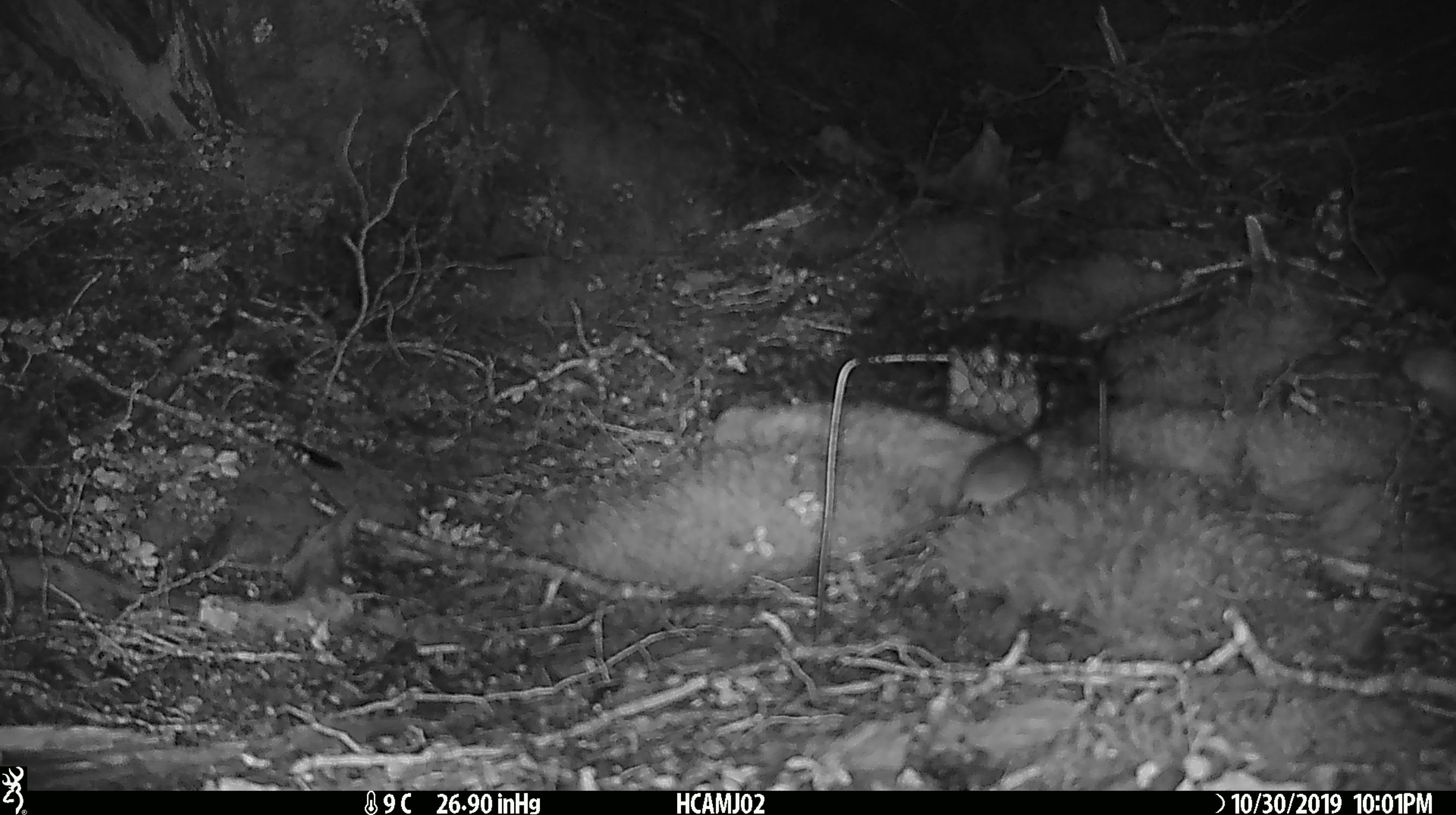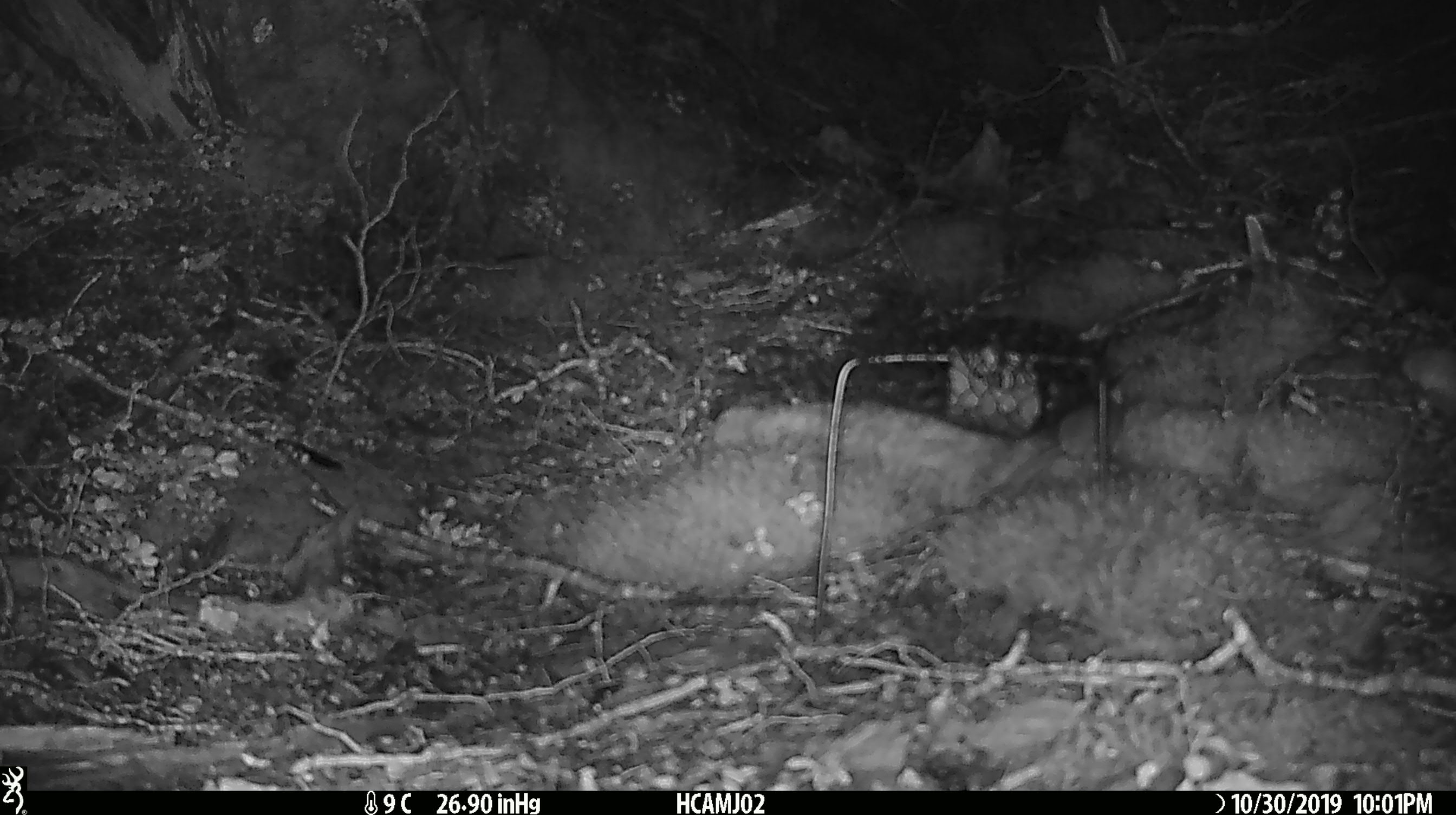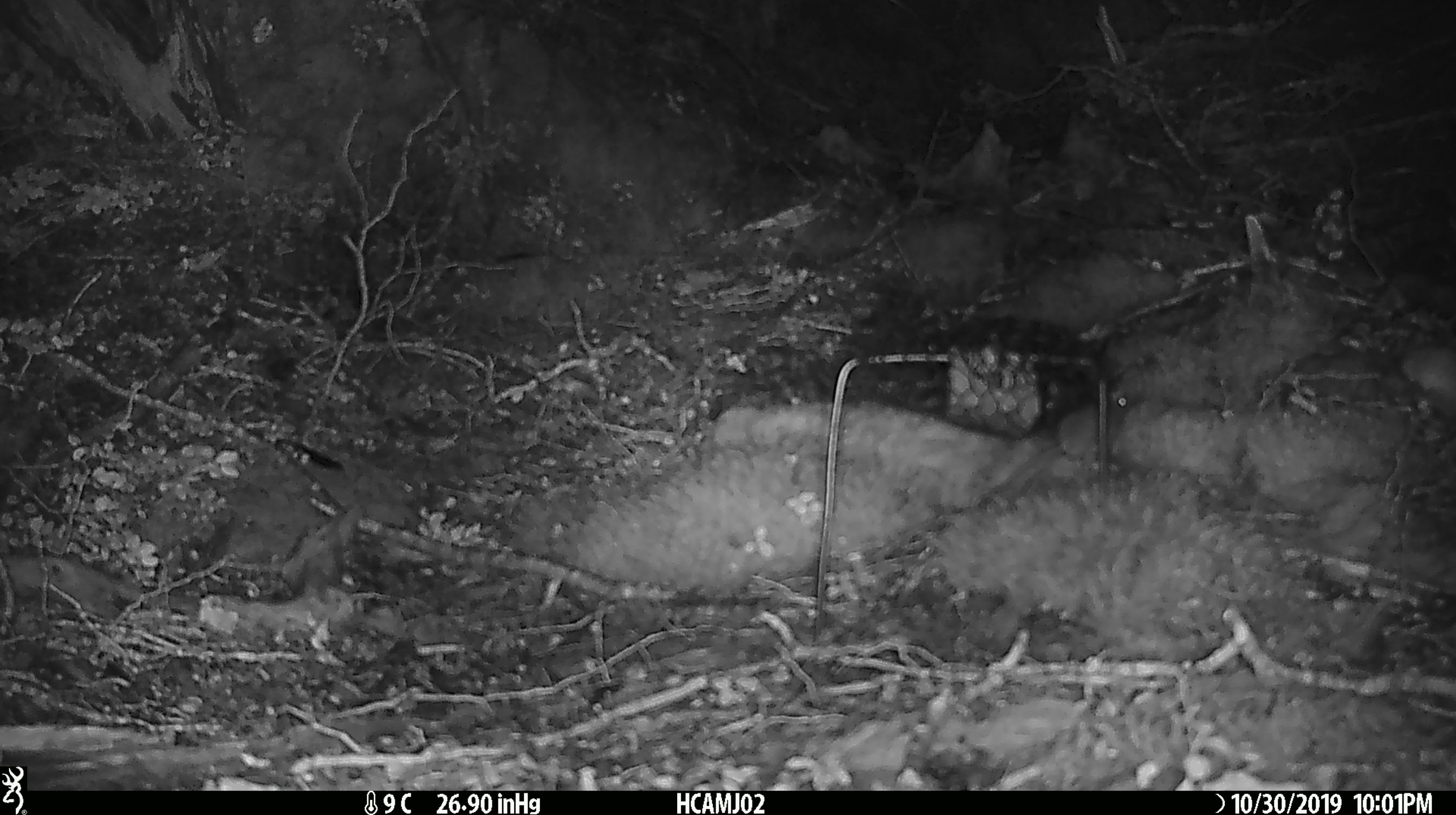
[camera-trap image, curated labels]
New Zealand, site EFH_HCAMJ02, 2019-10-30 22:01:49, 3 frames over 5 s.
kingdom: Animalia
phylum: Chordata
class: Mammalia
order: Rodentia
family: Muridae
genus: Mus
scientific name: Mus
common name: mouse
Mouse (Mus).